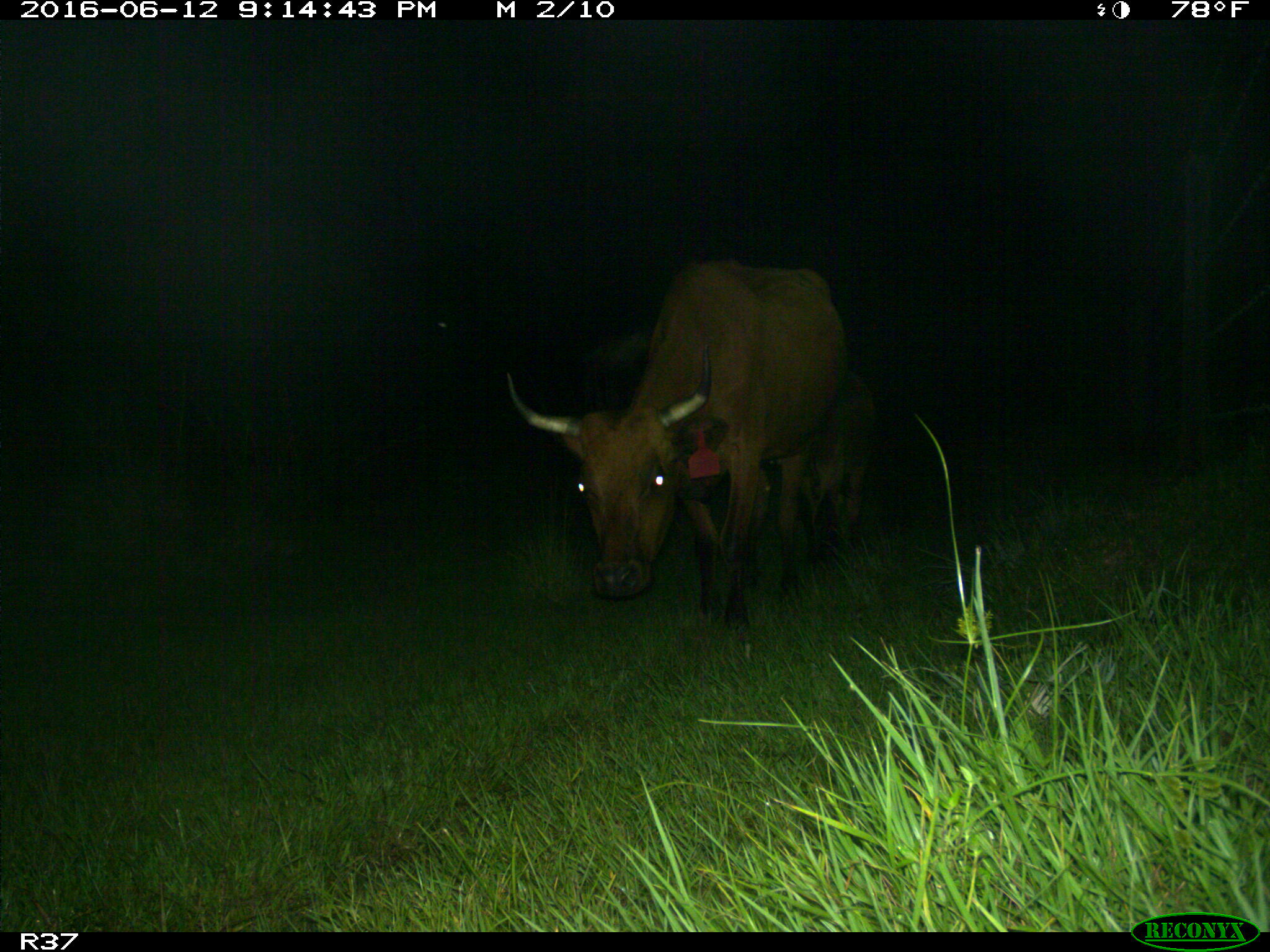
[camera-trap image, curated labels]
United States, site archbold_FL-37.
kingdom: Animalia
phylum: Chordata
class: Mammalia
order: Artiodactyla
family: Bovidae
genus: Bos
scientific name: Bos taurus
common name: domestic cow